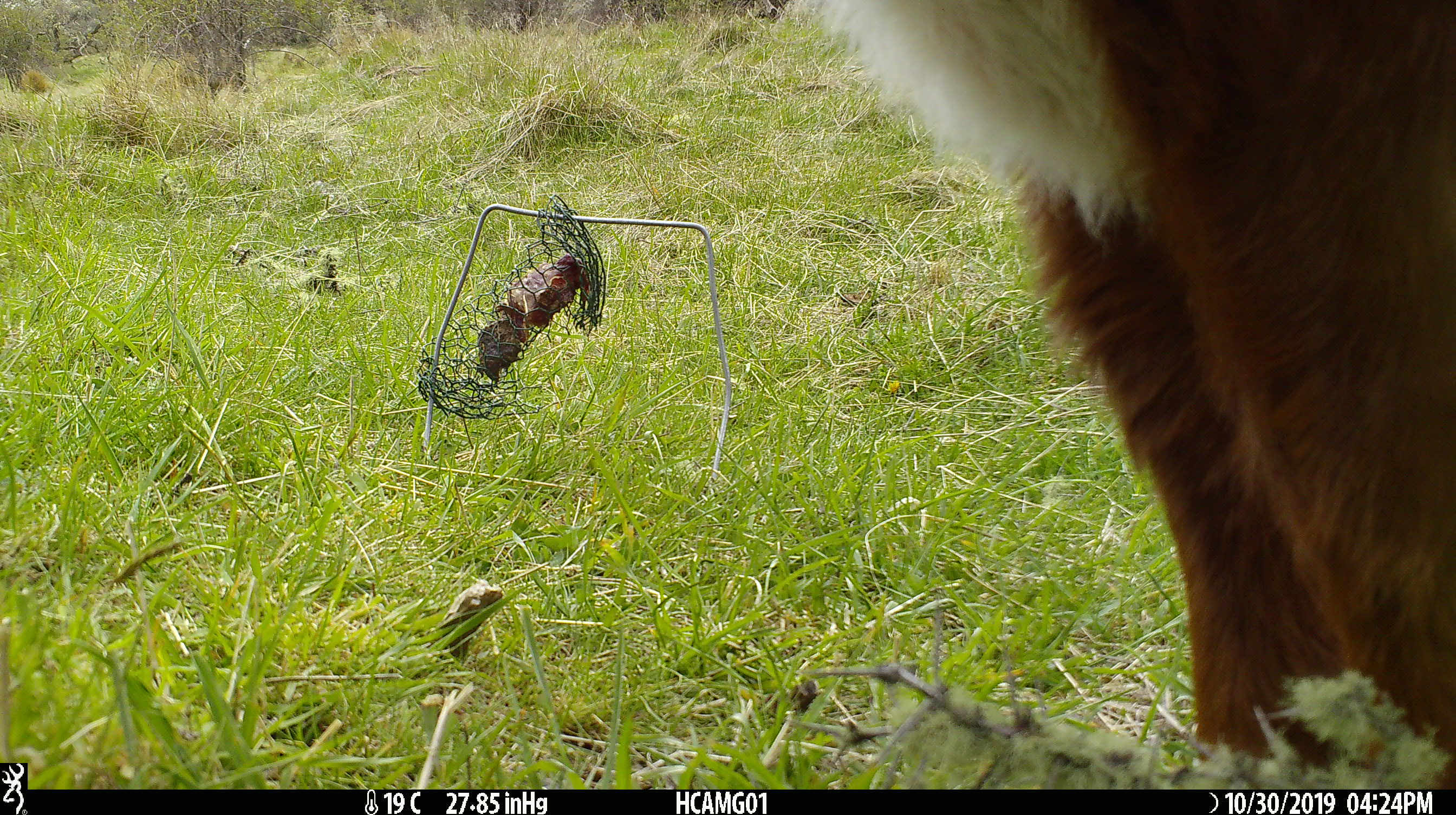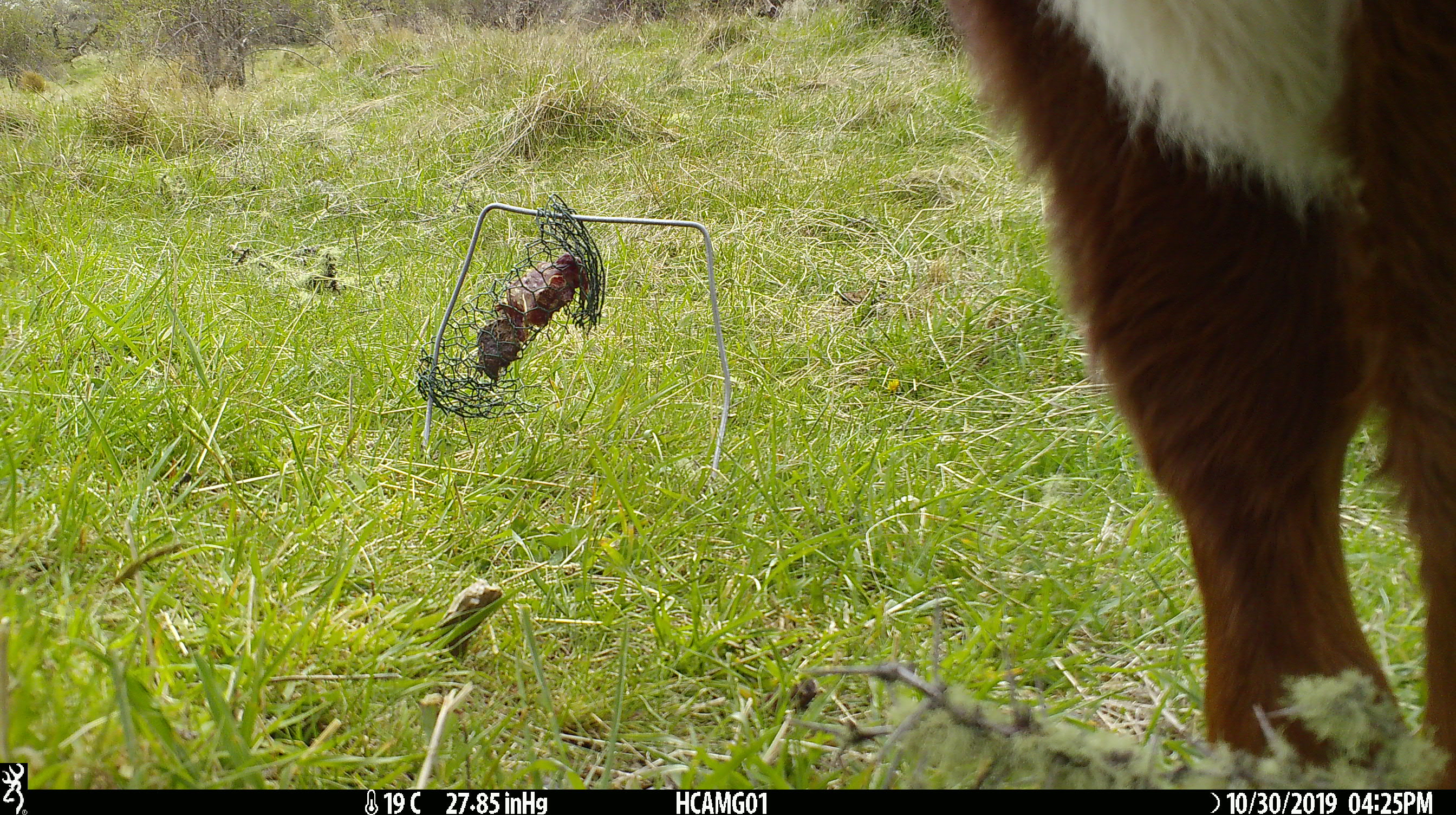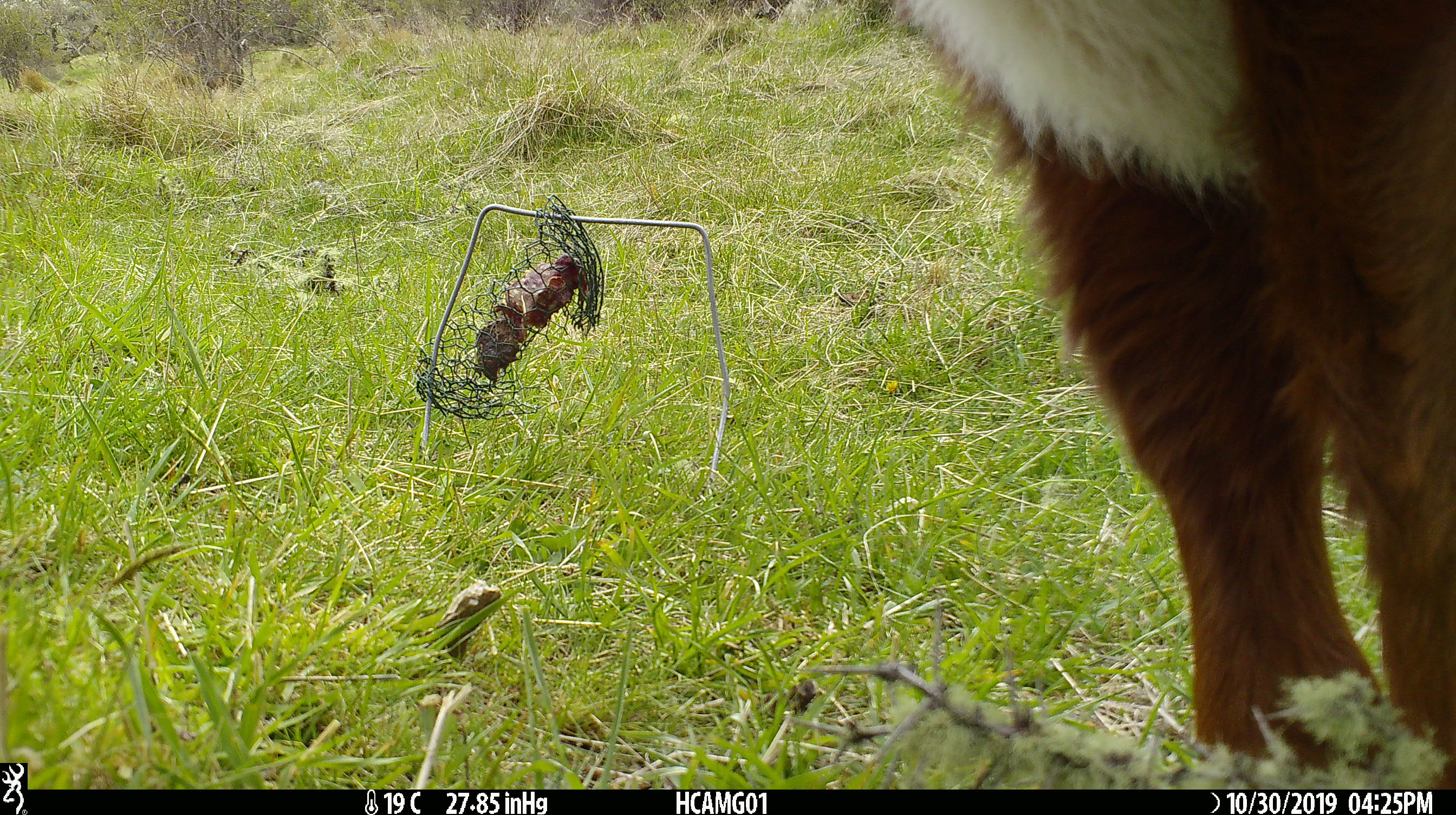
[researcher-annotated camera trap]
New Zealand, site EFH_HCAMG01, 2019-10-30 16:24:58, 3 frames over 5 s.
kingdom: Animalia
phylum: Chordata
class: Mammalia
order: Artiodactyla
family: Bovidae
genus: Bos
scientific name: Bos taurus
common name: domestic cow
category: cow